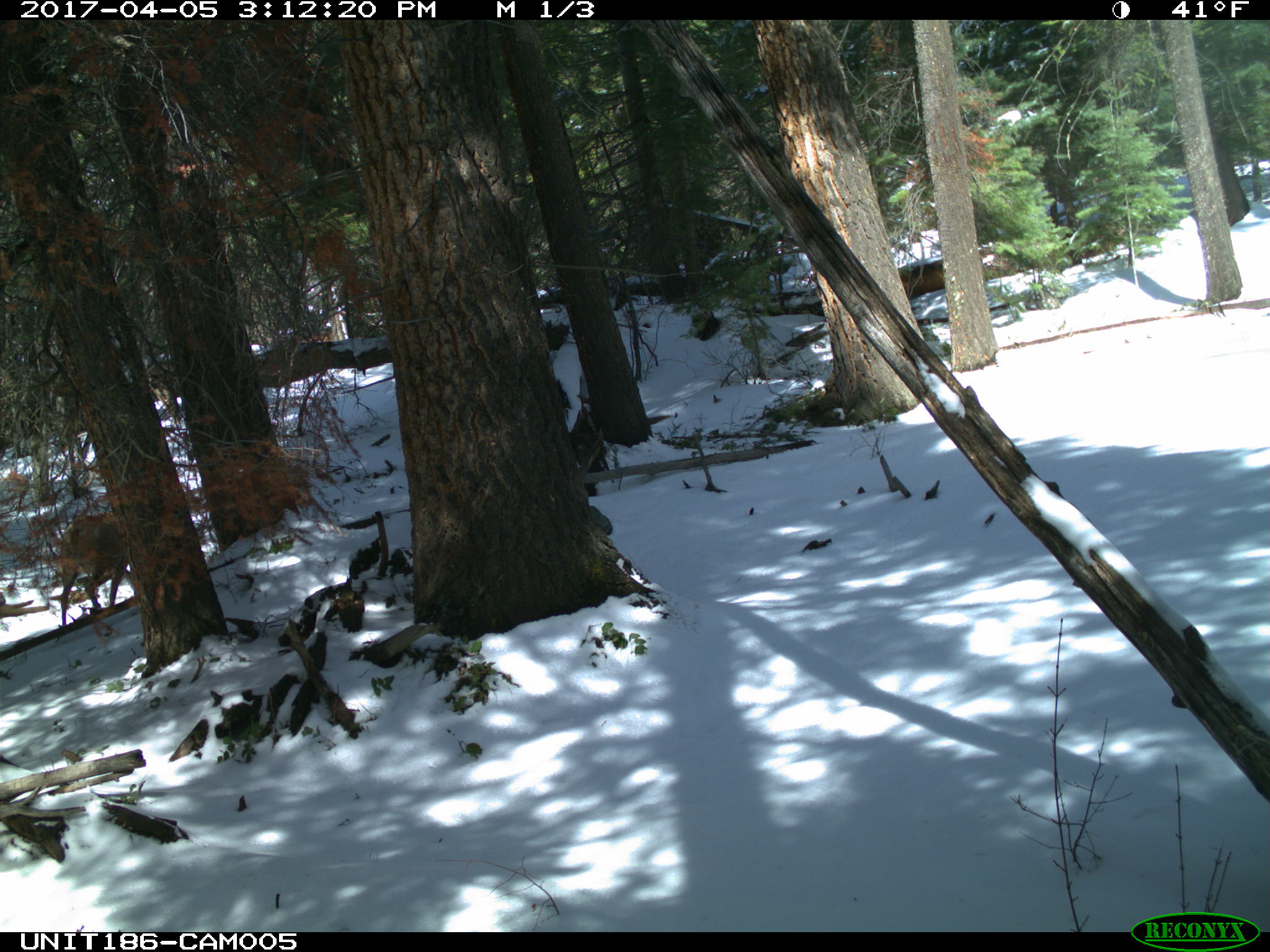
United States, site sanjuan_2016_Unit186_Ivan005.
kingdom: Animalia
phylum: Chordata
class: Mammalia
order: Artiodactyla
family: Cervidae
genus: Odocoileus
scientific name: Odocoileus hemionus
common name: mule deer